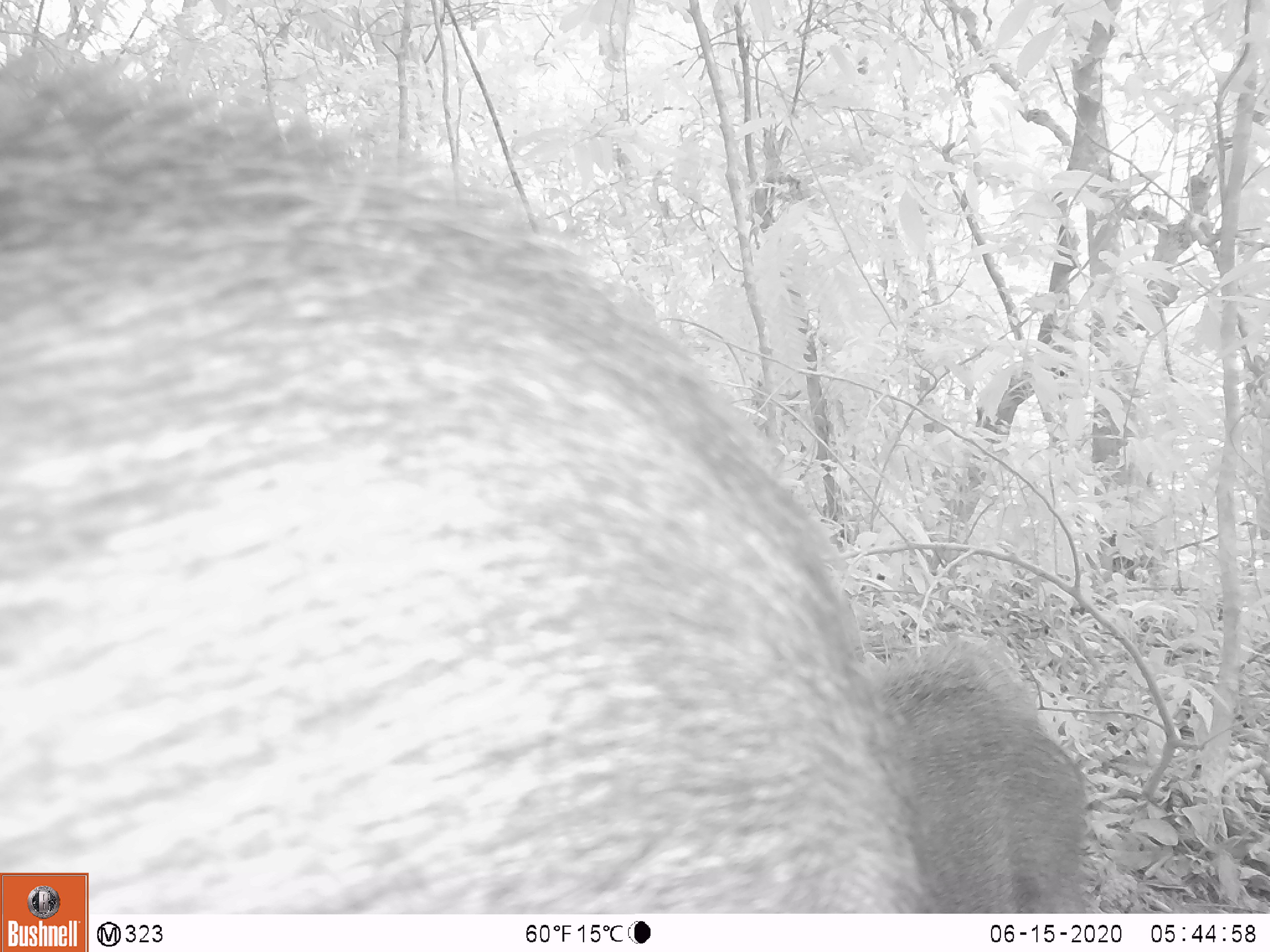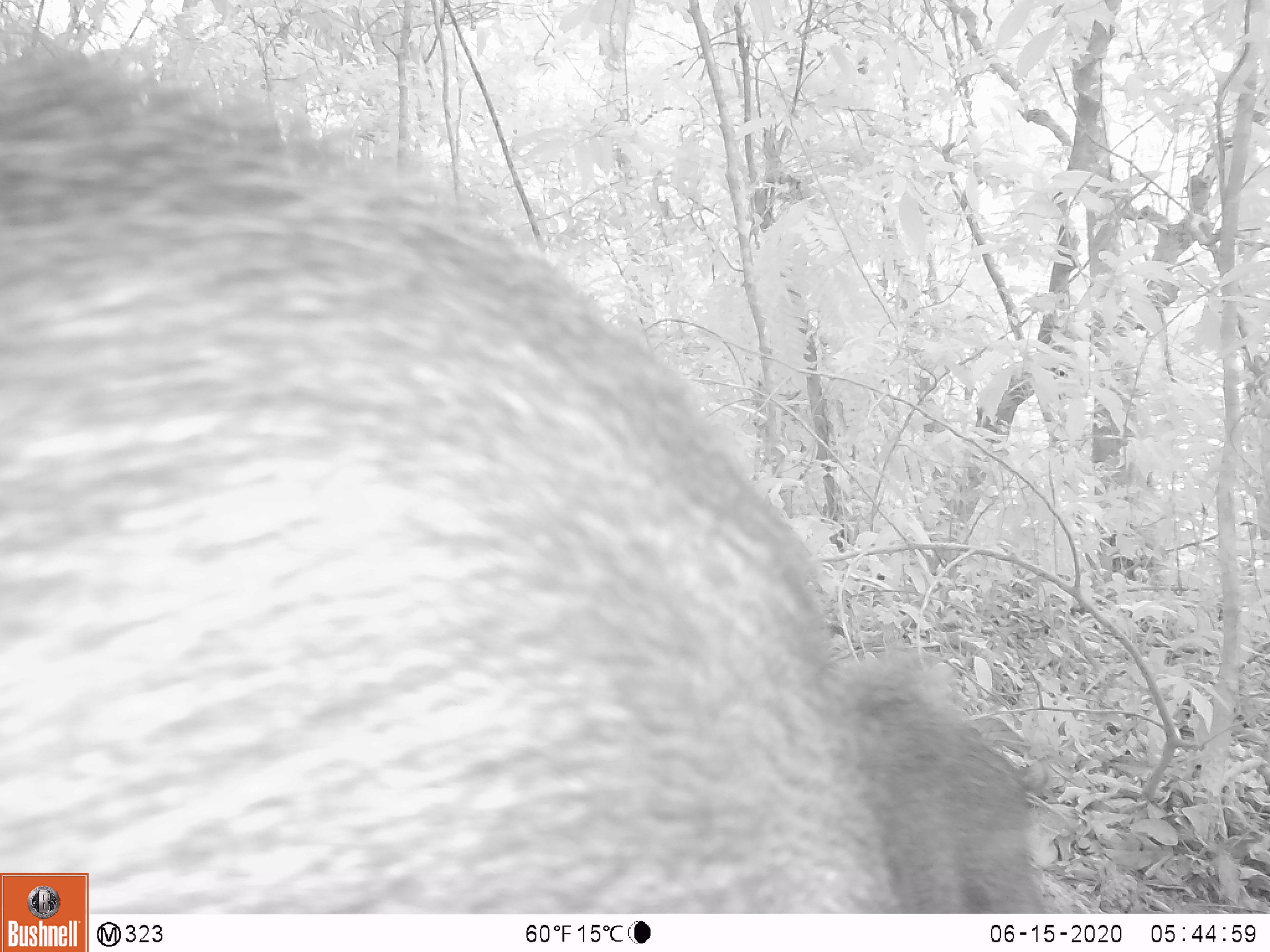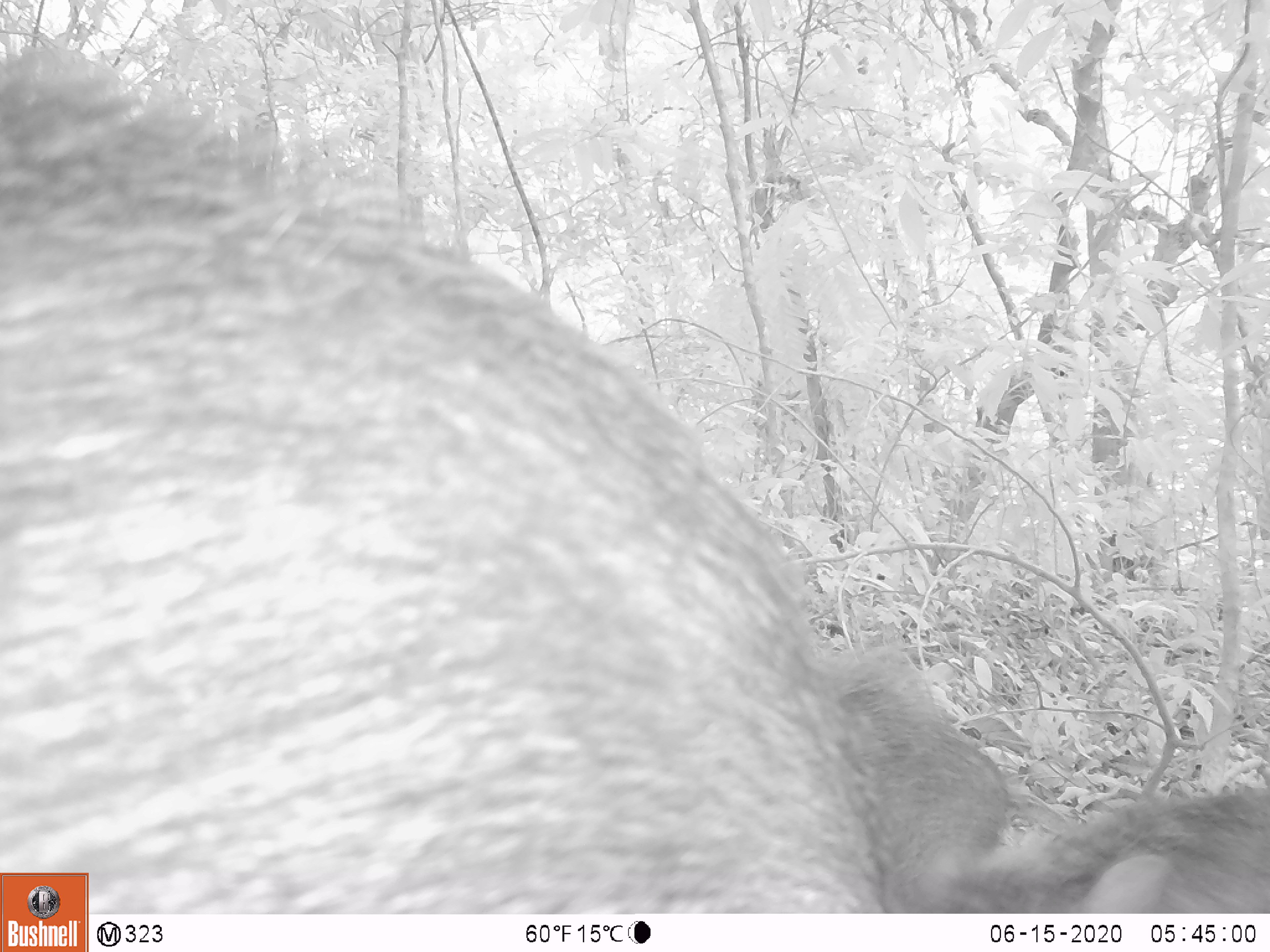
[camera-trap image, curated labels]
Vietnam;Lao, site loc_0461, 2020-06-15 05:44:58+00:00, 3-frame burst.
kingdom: Animalia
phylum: Chordata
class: Mammalia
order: Artiodactyla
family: Suidae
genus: Sus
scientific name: Sus scrofa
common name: eurasian wild pig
Eurasian wild pig (Sus scrofa). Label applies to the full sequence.